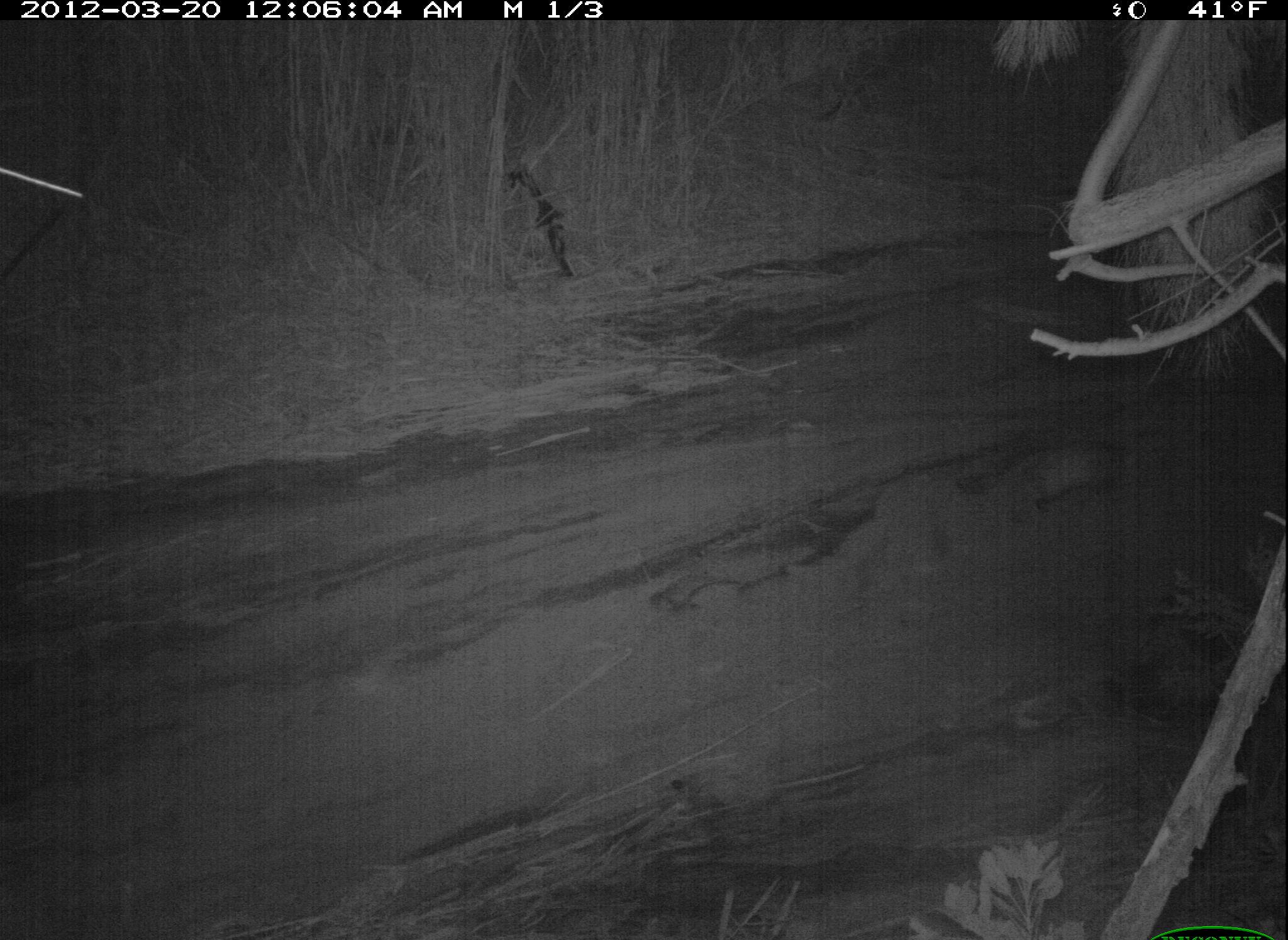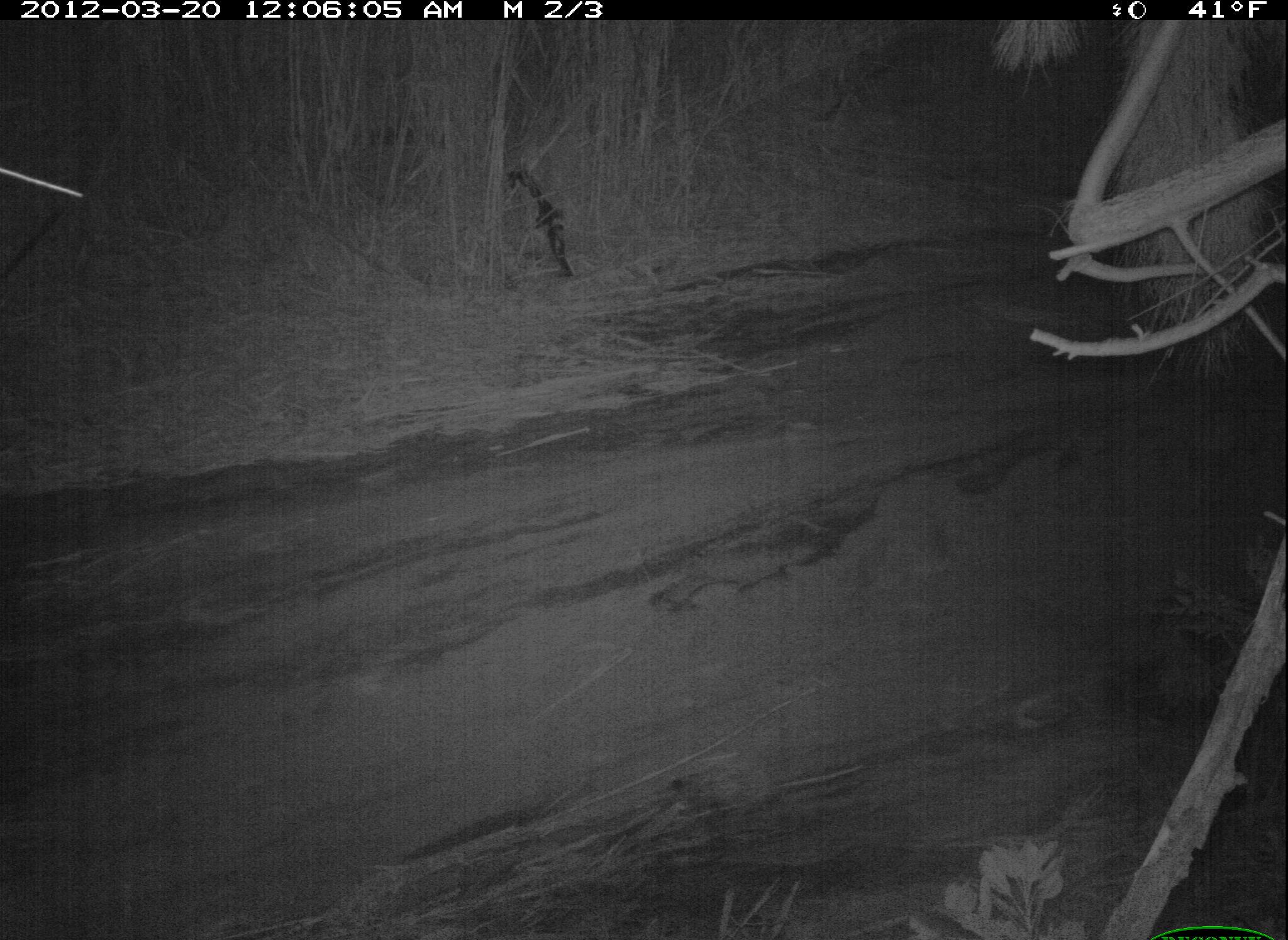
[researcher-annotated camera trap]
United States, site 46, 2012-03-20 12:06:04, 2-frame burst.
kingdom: Animalia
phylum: Chordata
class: Mammalia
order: Didelphimorphia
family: Didelphidae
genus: Didelphis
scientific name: Didelphis virginiana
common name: virginia opossum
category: opossum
Opossum (virginia opossum) (Didelphis virginiana).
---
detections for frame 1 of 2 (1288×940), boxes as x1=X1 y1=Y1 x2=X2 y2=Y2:
opossum: x1=995 y1=414 x2=1161 y2=536